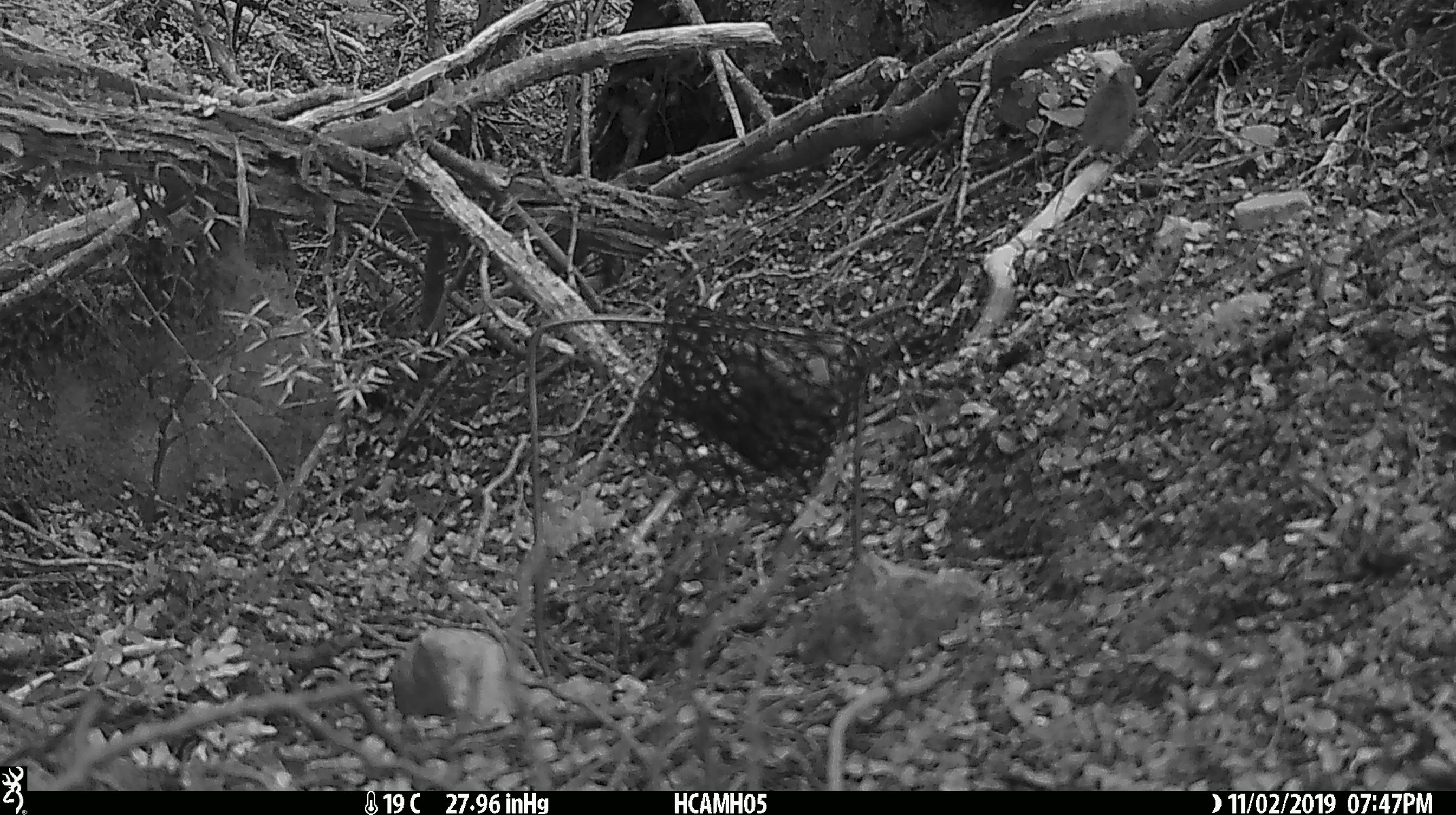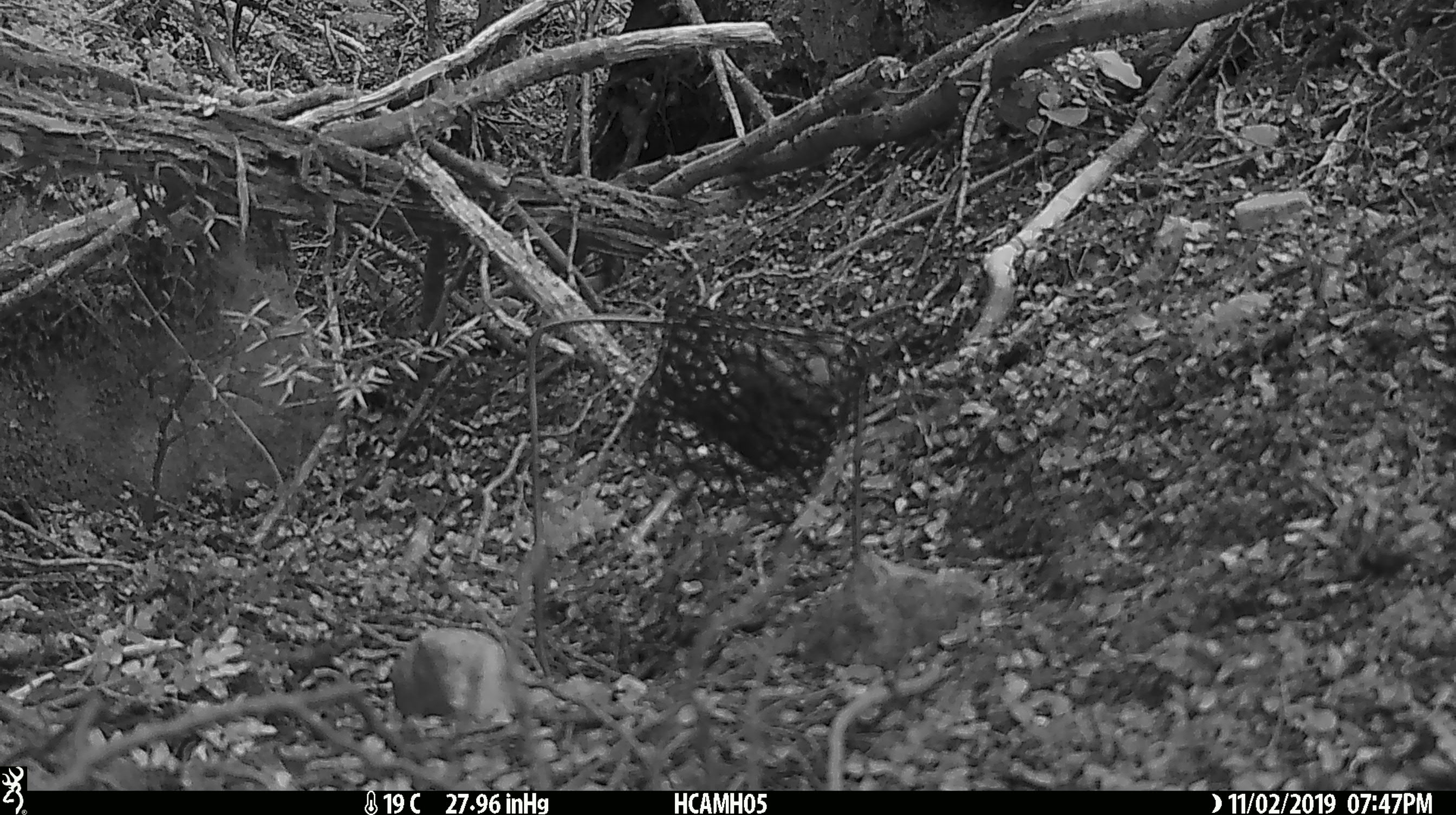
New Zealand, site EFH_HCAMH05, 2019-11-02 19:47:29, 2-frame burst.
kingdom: Animalia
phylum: Chordata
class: Mammalia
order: Rodentia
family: Muridae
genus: Mus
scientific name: Mus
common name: mouse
Mouse (Mus).